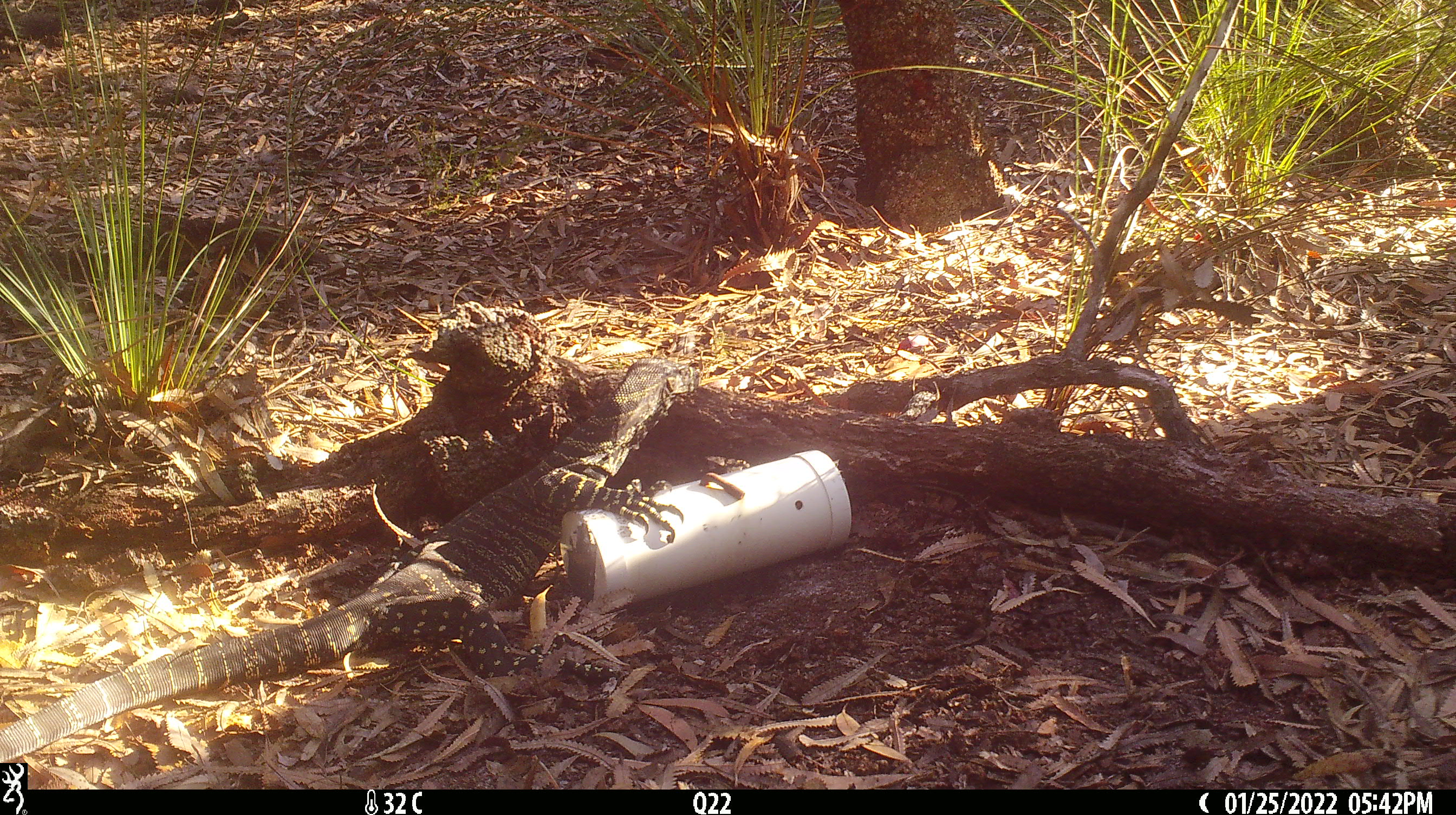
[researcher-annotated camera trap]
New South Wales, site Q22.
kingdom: Animalia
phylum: Chordata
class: Reptilia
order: Squamata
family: Varanidae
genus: Varanus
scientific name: Varanus varius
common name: lace monitor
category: goanna